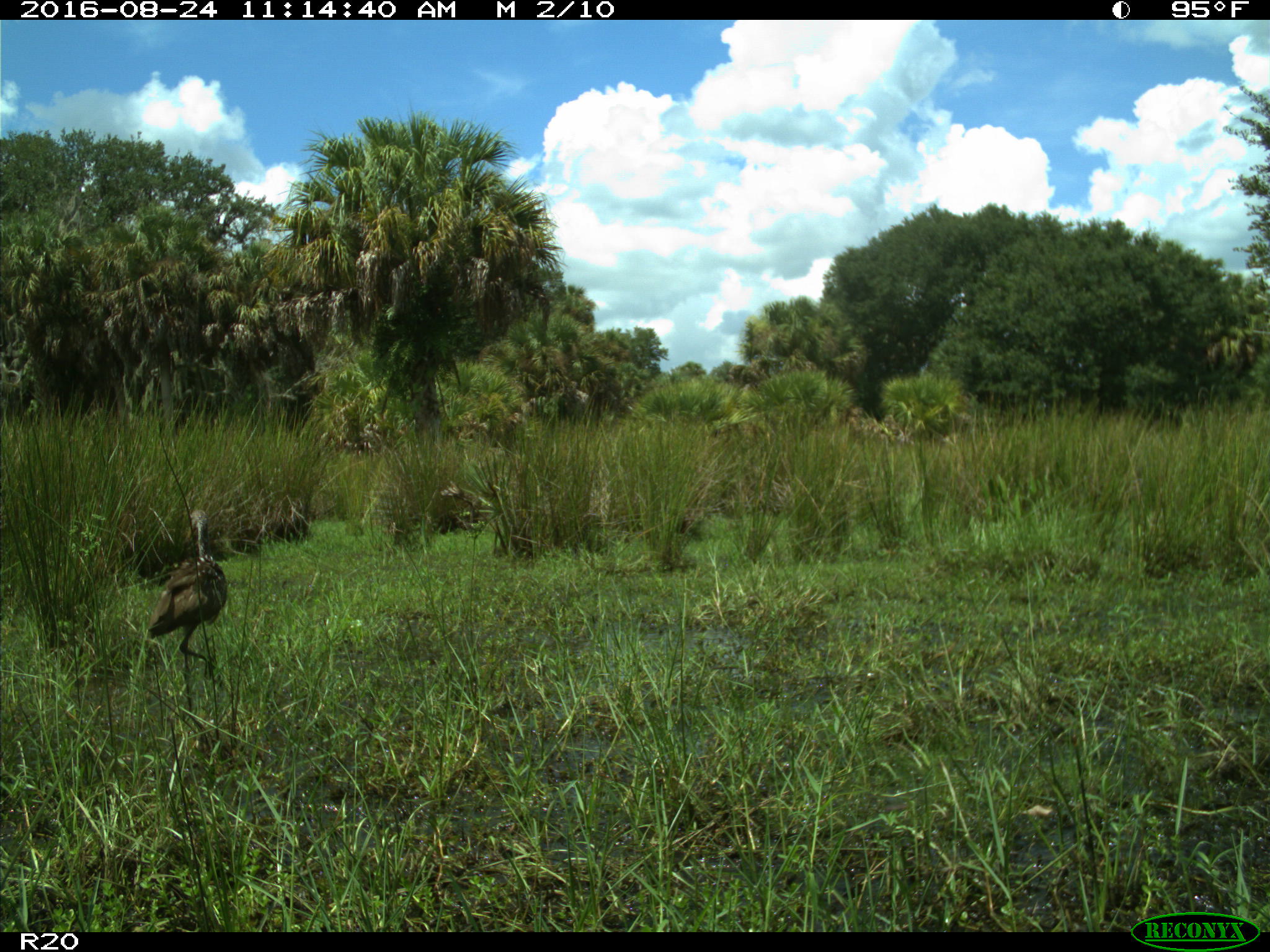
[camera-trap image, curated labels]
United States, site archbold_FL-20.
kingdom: Animalia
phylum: Chordata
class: Aves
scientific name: Aves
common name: birds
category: unidentified bird